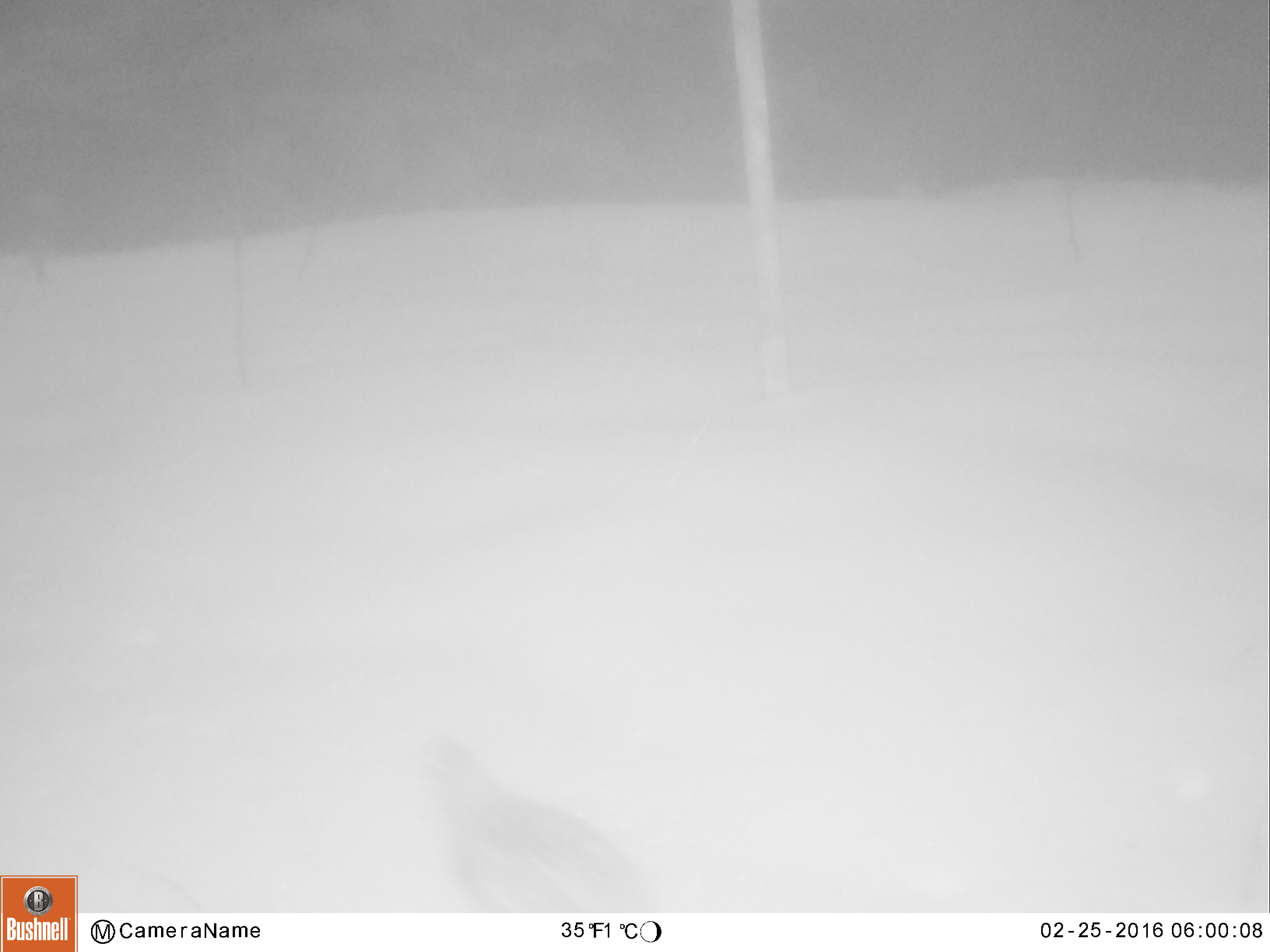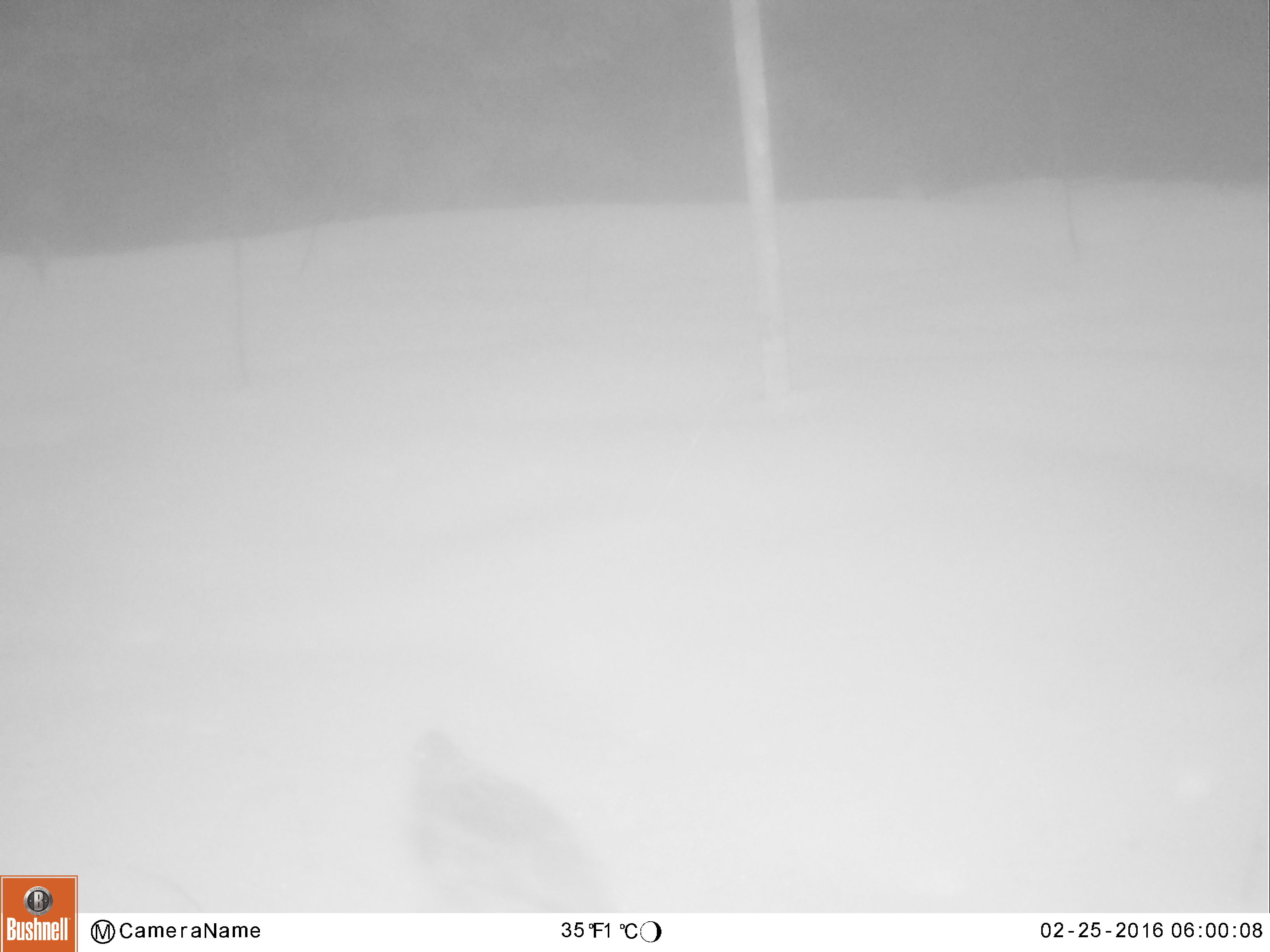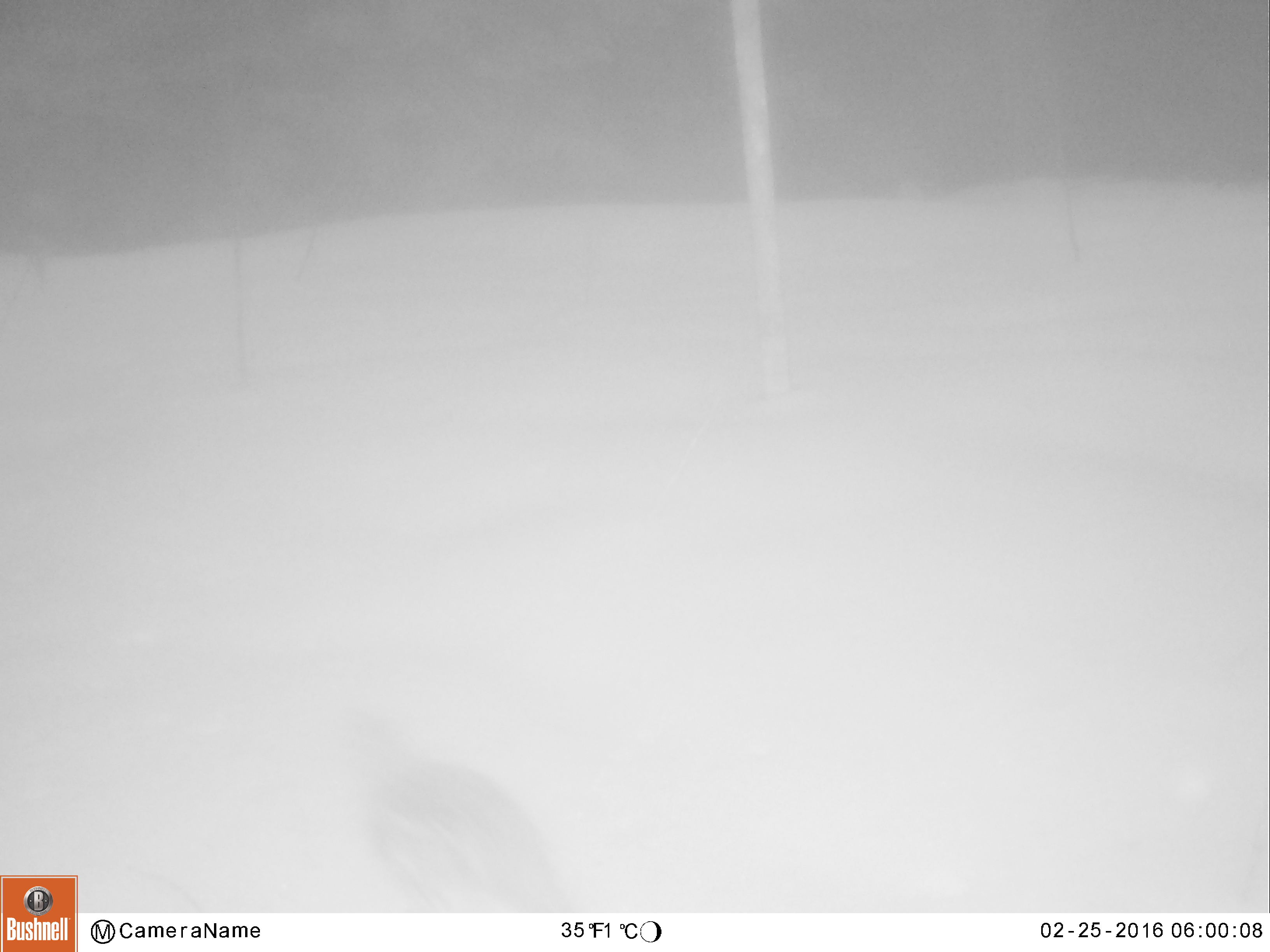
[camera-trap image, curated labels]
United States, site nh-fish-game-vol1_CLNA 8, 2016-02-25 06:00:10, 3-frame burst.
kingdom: Animalia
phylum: Chordata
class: Aves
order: Galliformes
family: Phasianidae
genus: Bonasa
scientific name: Bonasa umbellus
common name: ruffed grouse